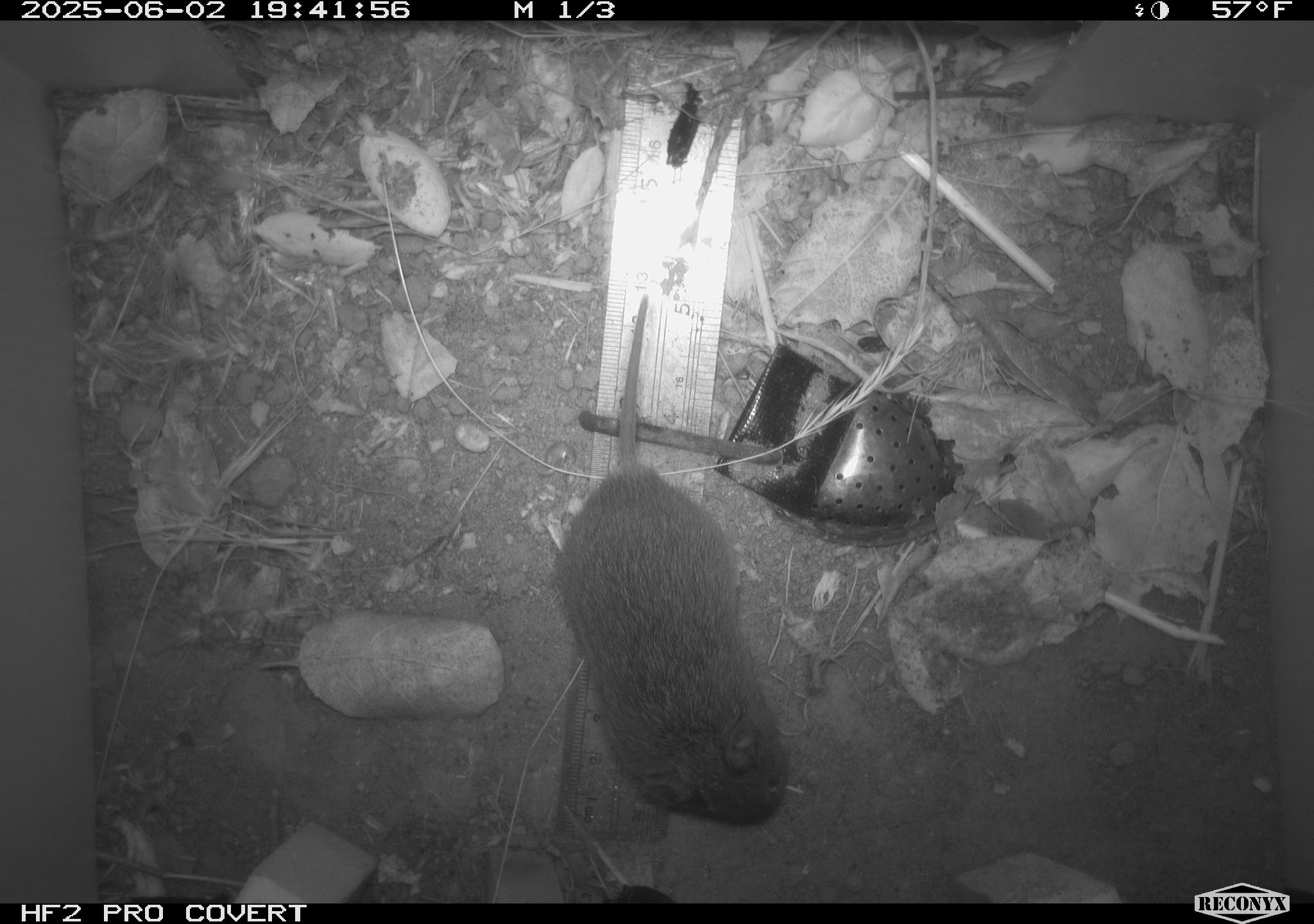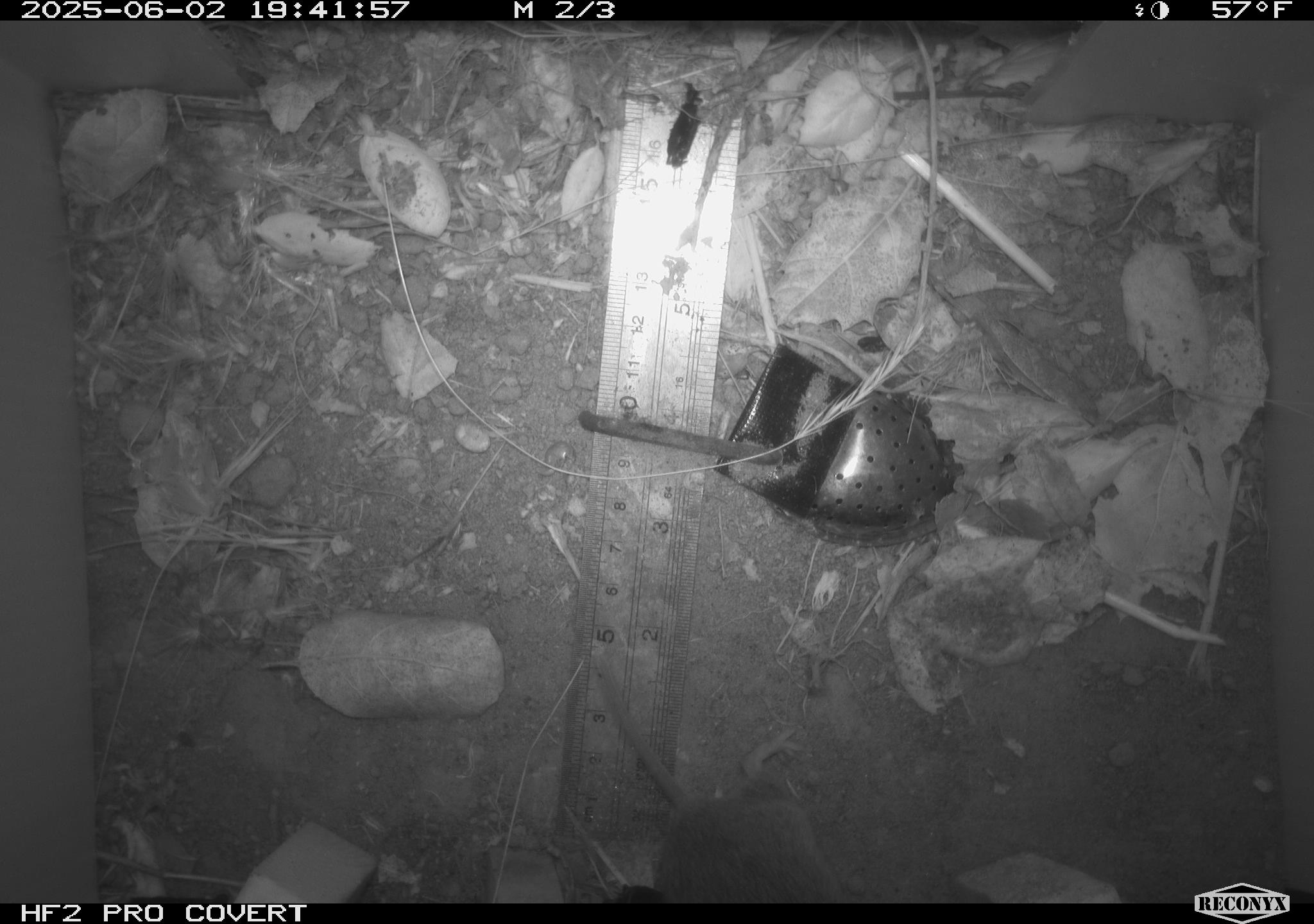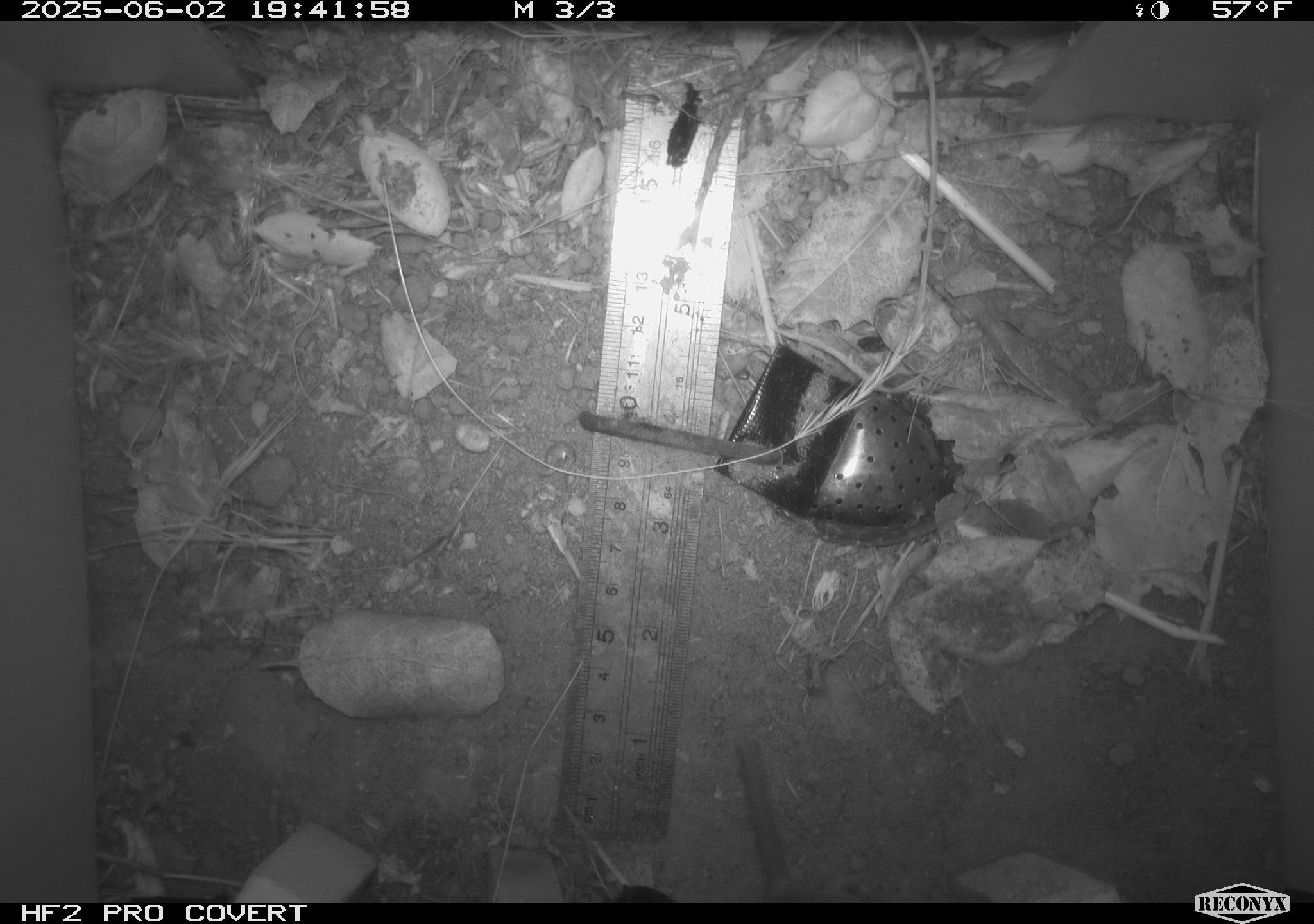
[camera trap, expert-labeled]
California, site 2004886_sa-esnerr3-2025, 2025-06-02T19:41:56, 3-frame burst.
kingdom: Animalia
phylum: Chordata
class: Mammalia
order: Rodentia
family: Cricetidae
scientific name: Arvicolinae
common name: voles, lemmings, and muskrats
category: arvicolinae subfamily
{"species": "arvicolinae subfamily (voles, lemmings, and muskrats) (Arvicolinae)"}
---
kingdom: Animalia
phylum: Chordata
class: Mammalia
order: Rodentia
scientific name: Rodentia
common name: rodent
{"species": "rodent (Rodentia)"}